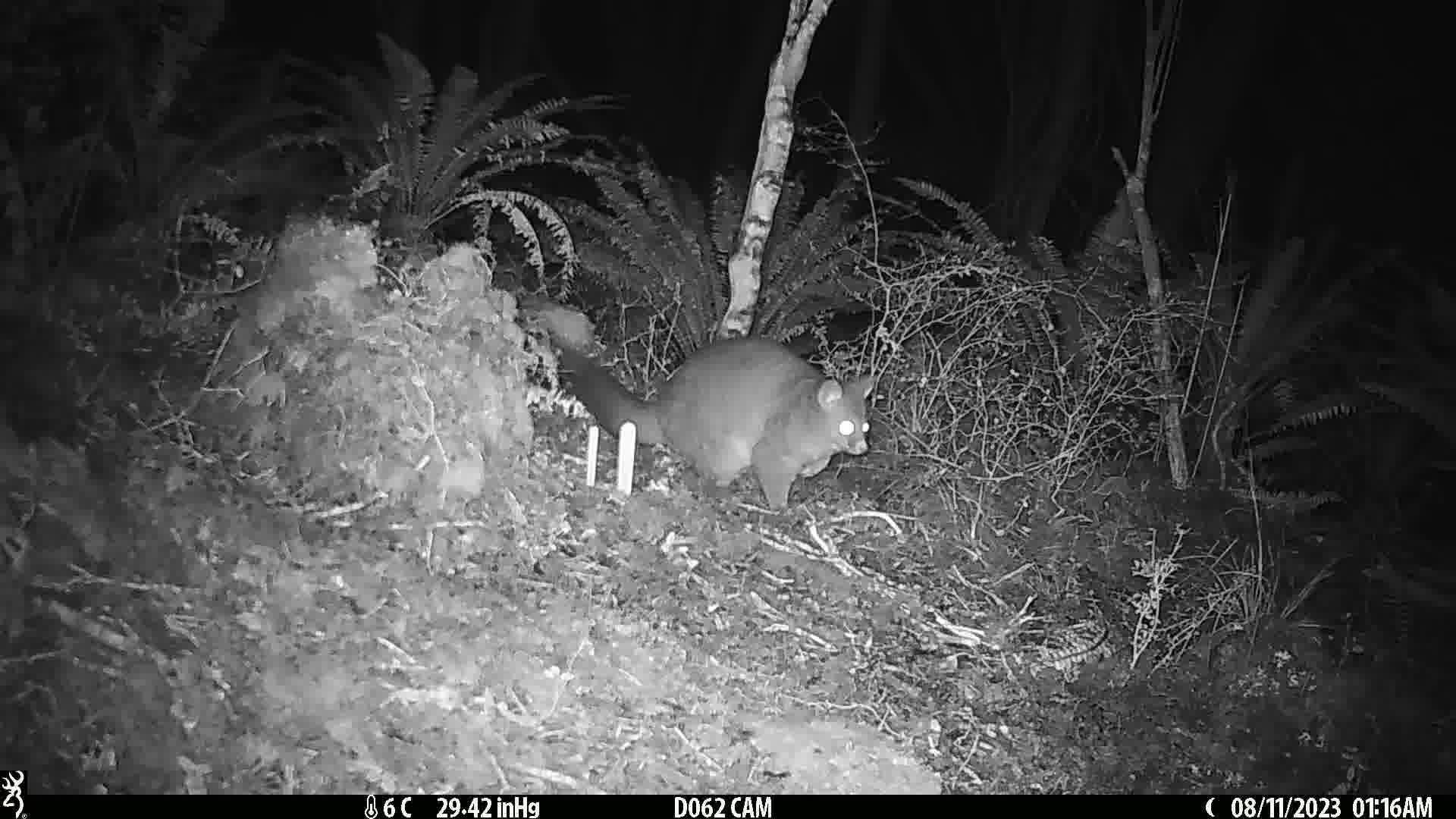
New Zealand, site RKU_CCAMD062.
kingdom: Animalia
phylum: Chordata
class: Mammalia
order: Diprotodontia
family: Phalangeridae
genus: Trichosurus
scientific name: Trichosurus vulpecula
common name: common brushtail possum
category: possum